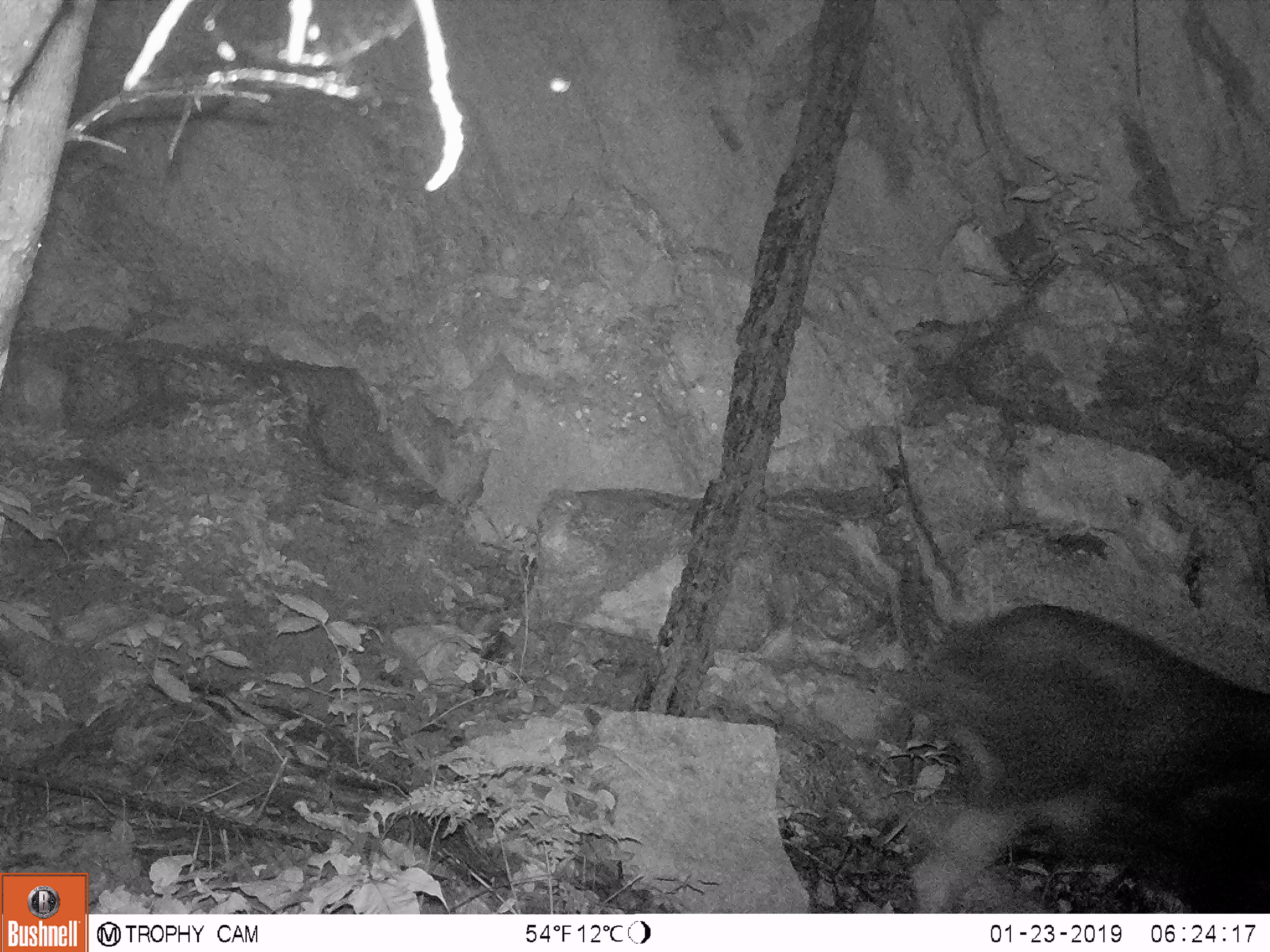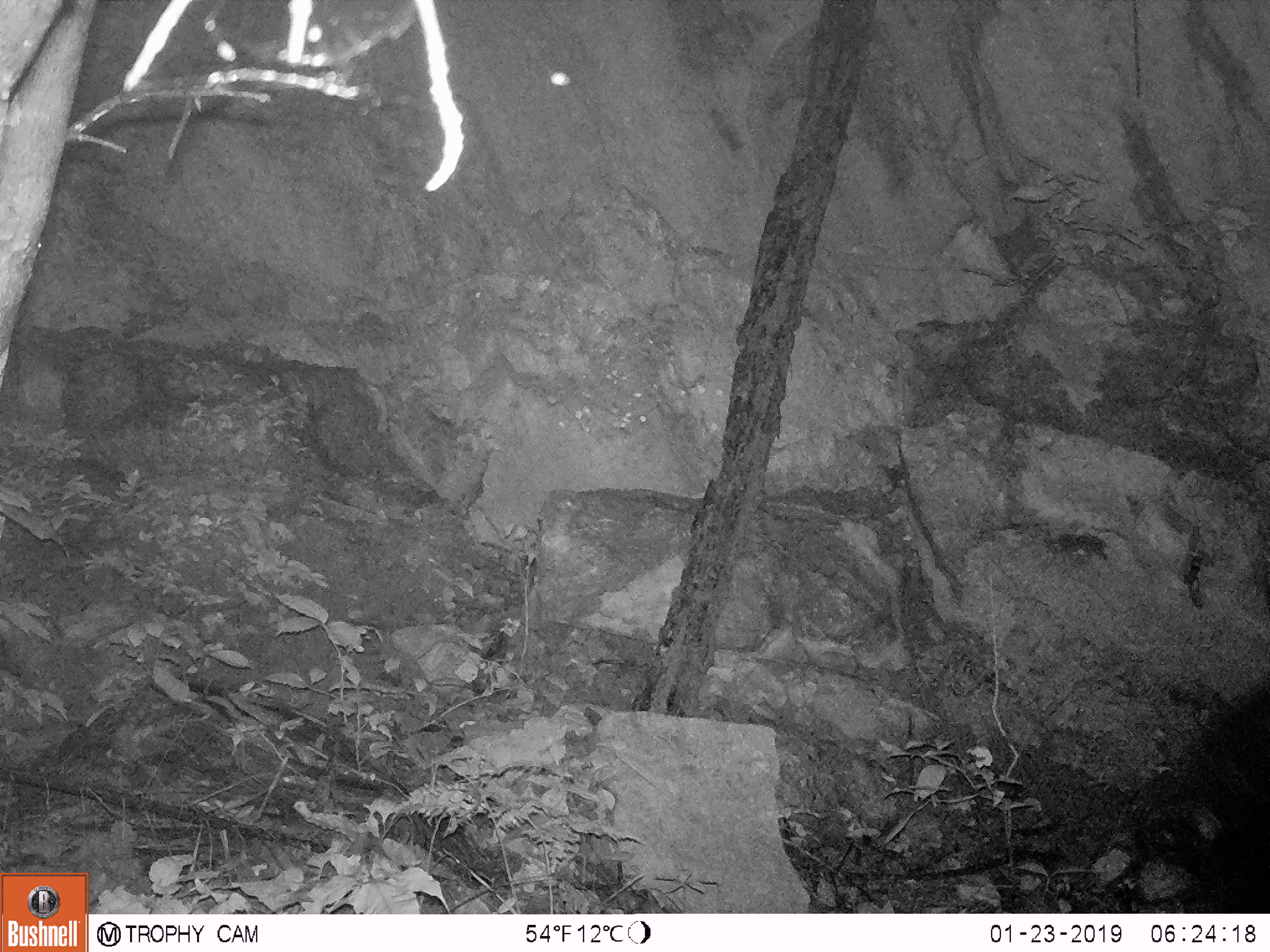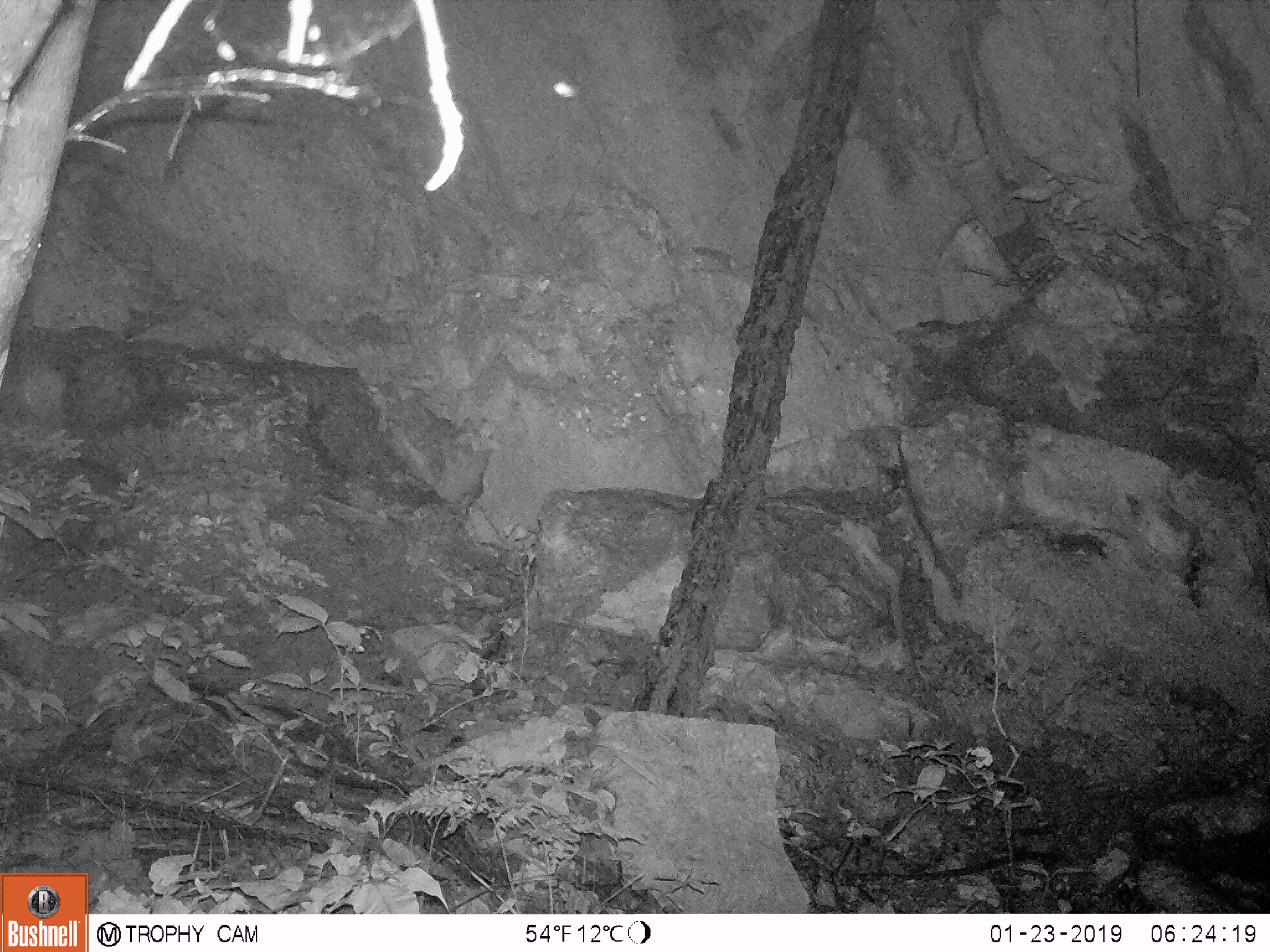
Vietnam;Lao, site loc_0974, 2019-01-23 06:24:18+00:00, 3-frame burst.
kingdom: Animalia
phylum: Chordata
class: Mammalia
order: Artiodactyla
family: Bovidae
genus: Capricornis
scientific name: Capricornis sumatraensis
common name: chinese serow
Chinese serow (Capricornis sumatraensis). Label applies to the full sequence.